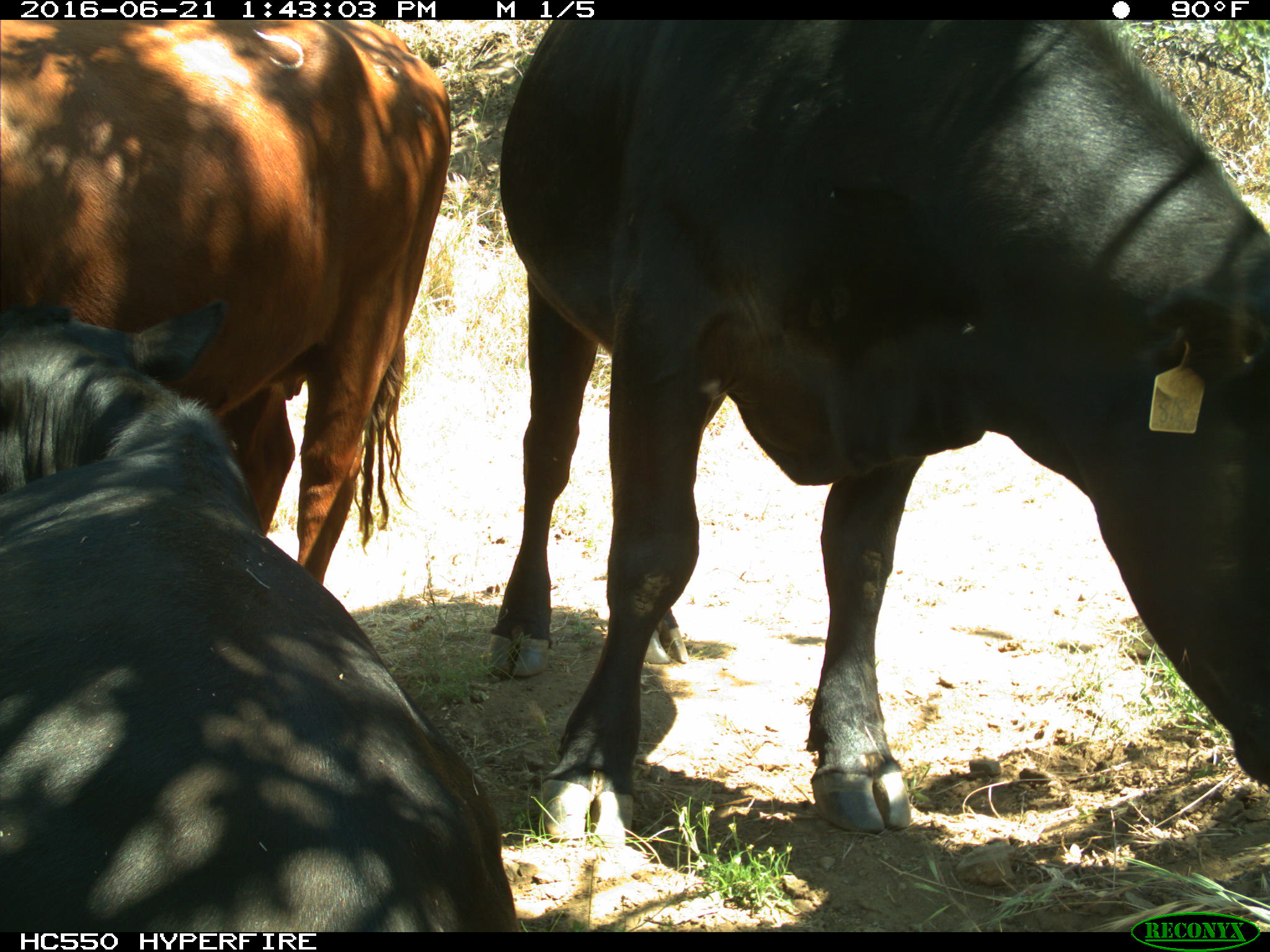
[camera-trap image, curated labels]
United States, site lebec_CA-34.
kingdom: Animalia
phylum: Chordata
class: Mammalia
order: Artiodactyla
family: Bovidae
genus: Bos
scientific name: Bos taurus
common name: domestic cow